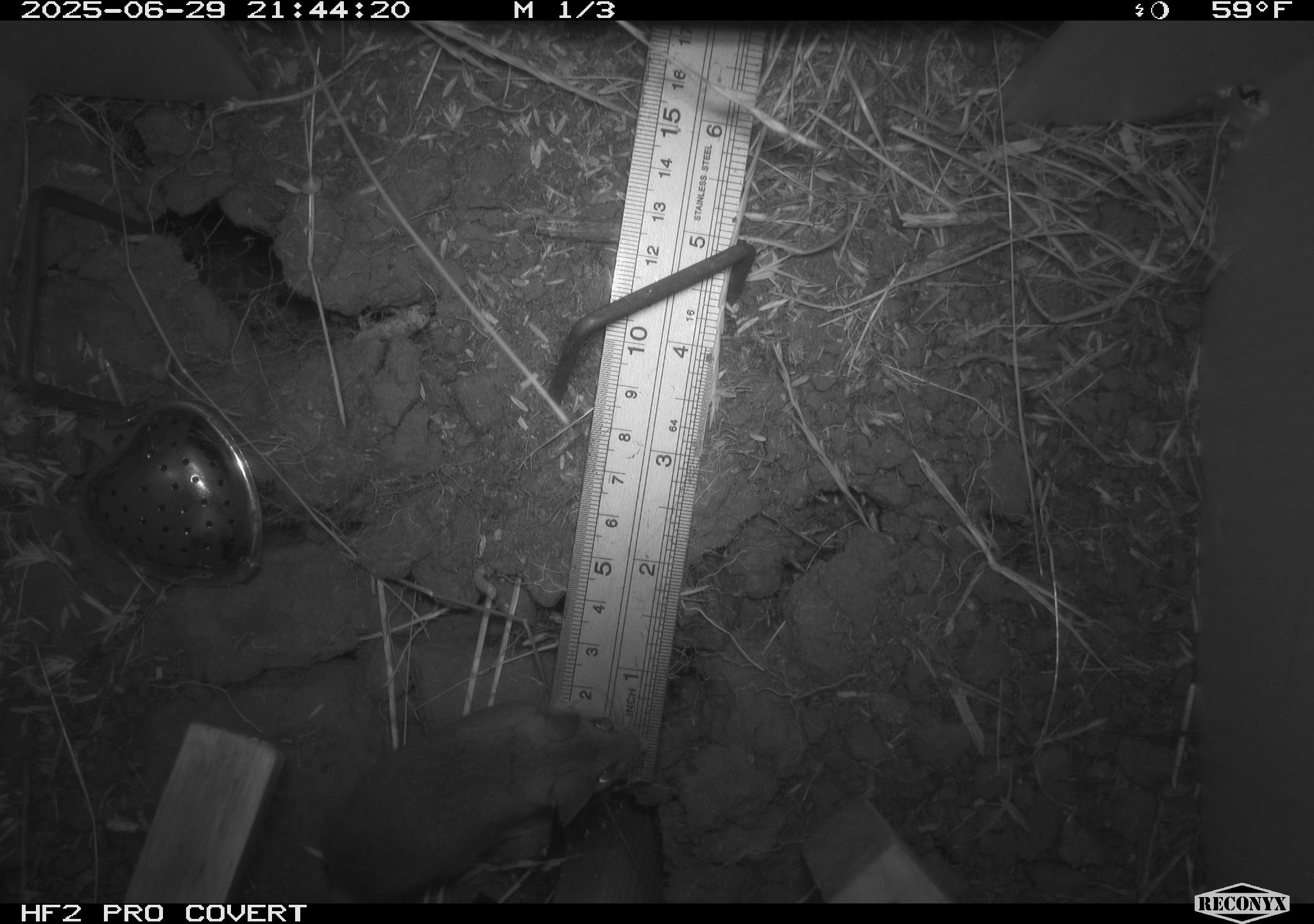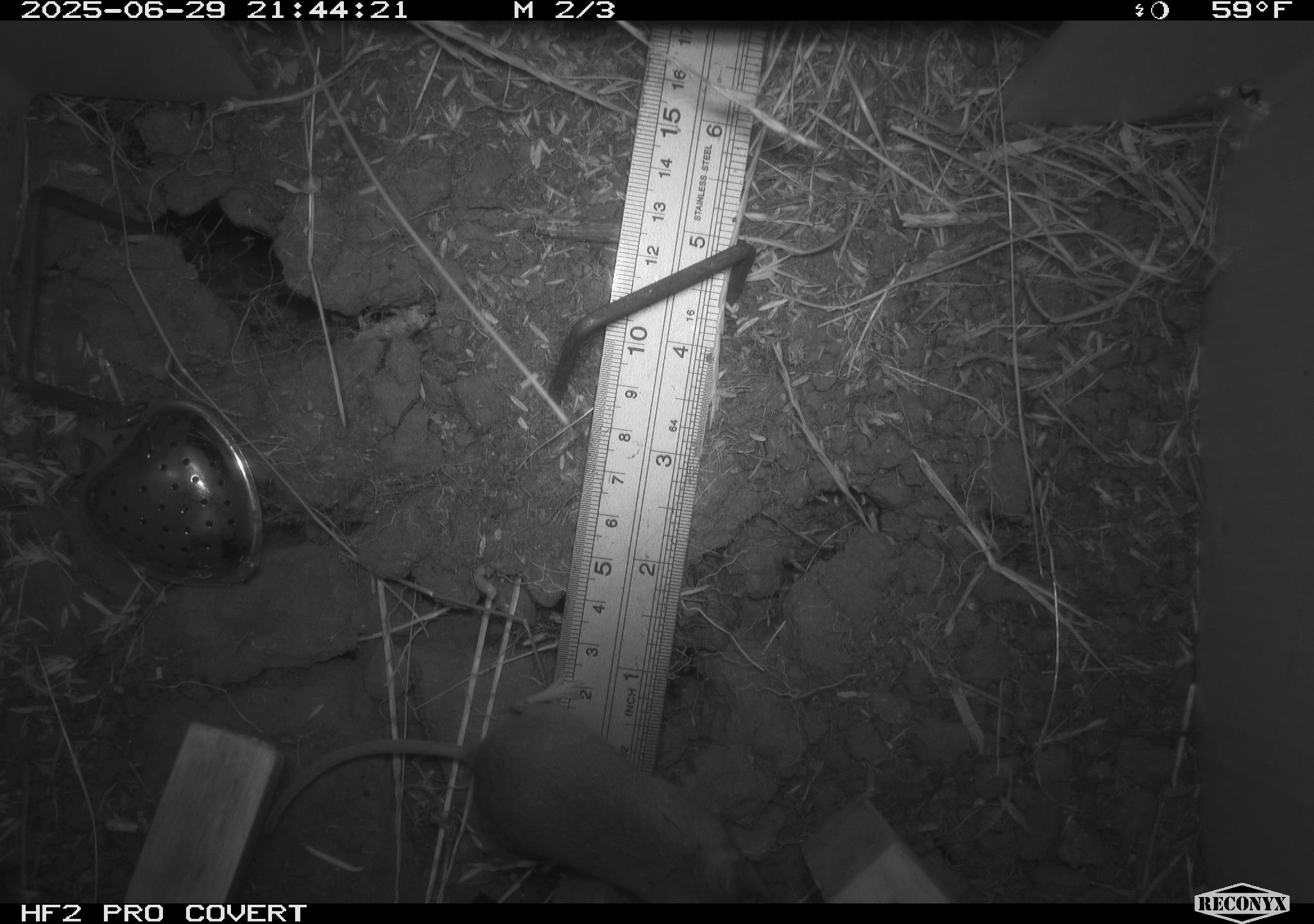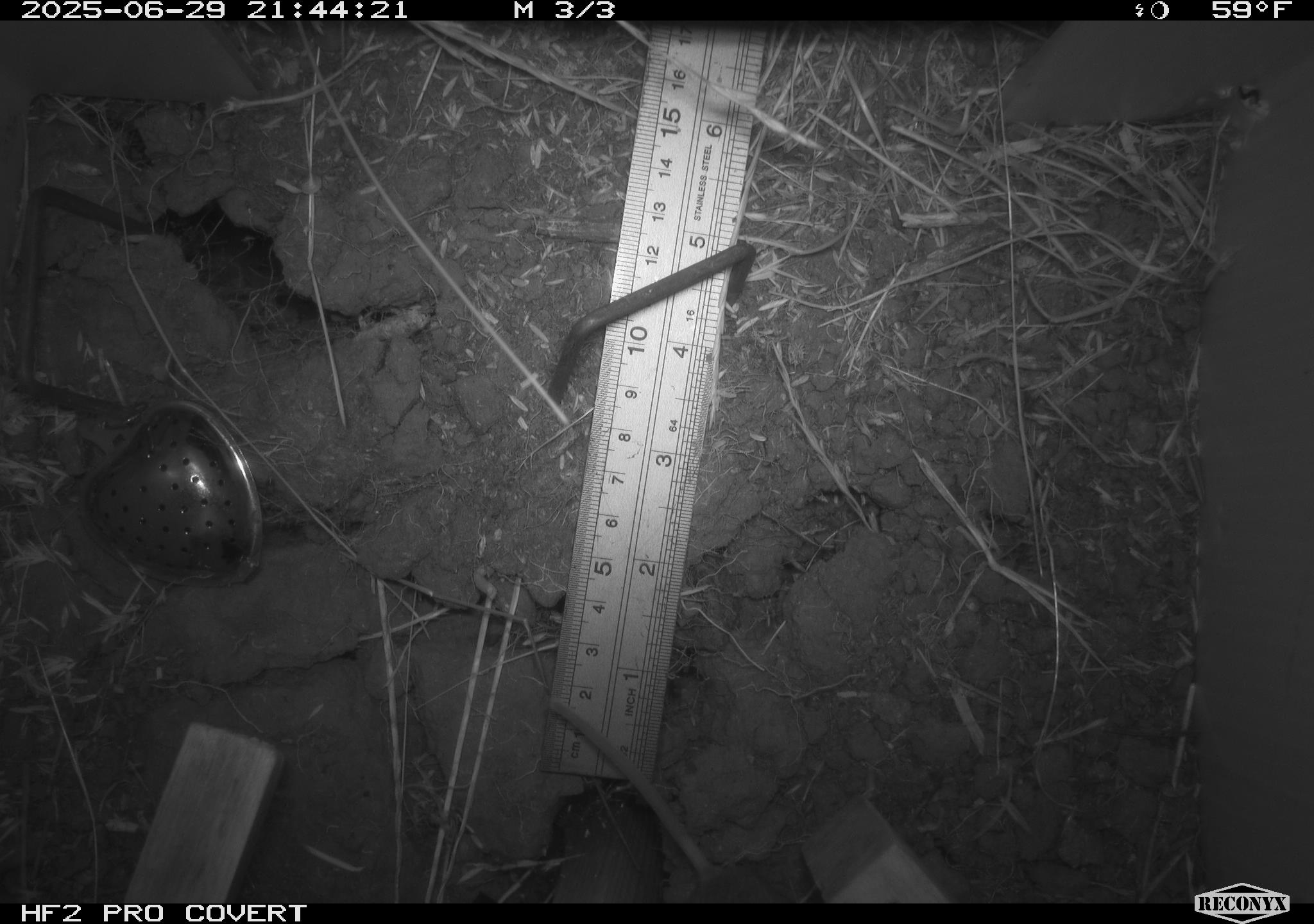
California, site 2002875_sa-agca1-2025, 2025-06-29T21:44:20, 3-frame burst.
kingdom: Animalia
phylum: Chordata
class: Mammalia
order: Rodentia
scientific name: Rodentia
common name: mouse species